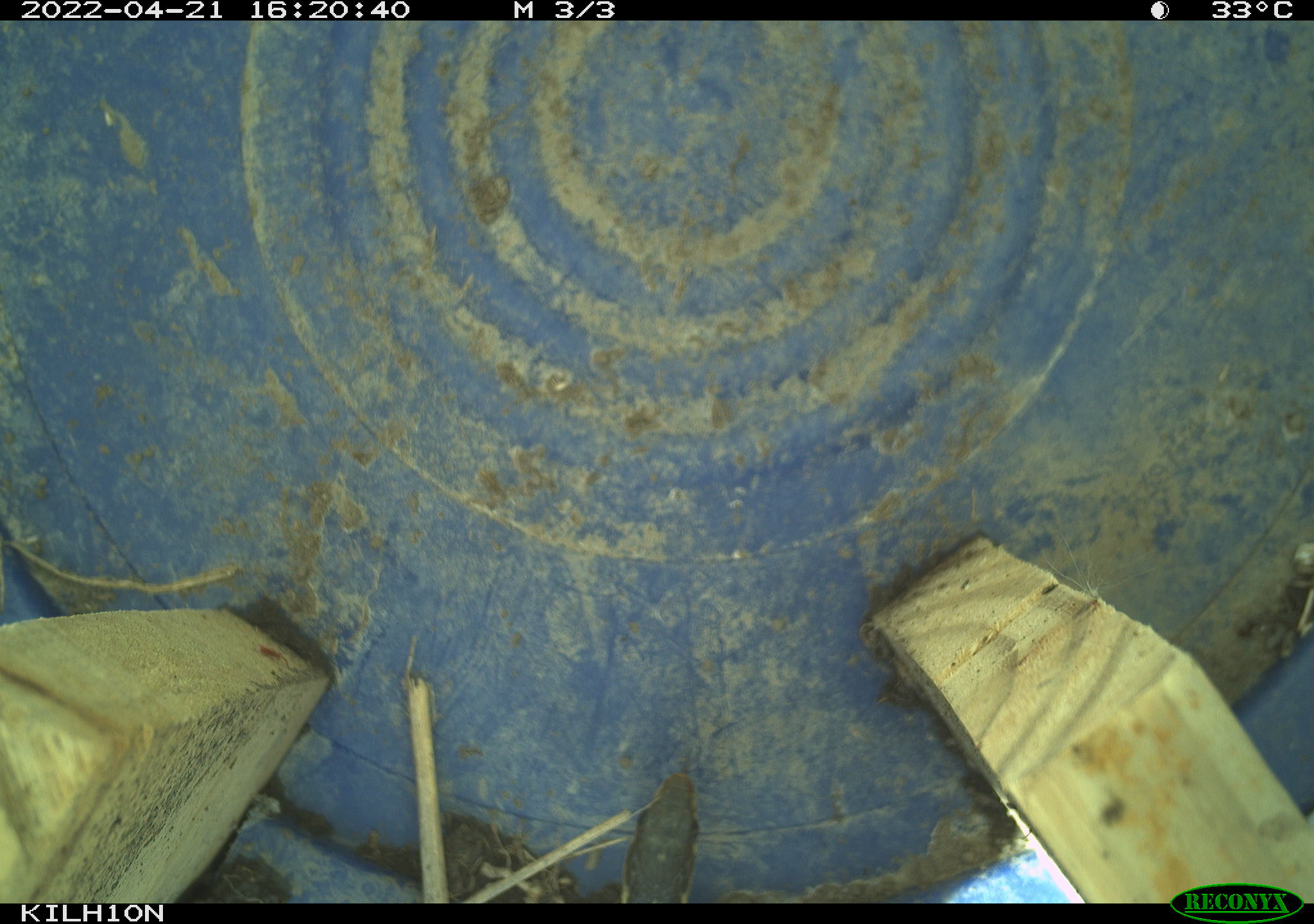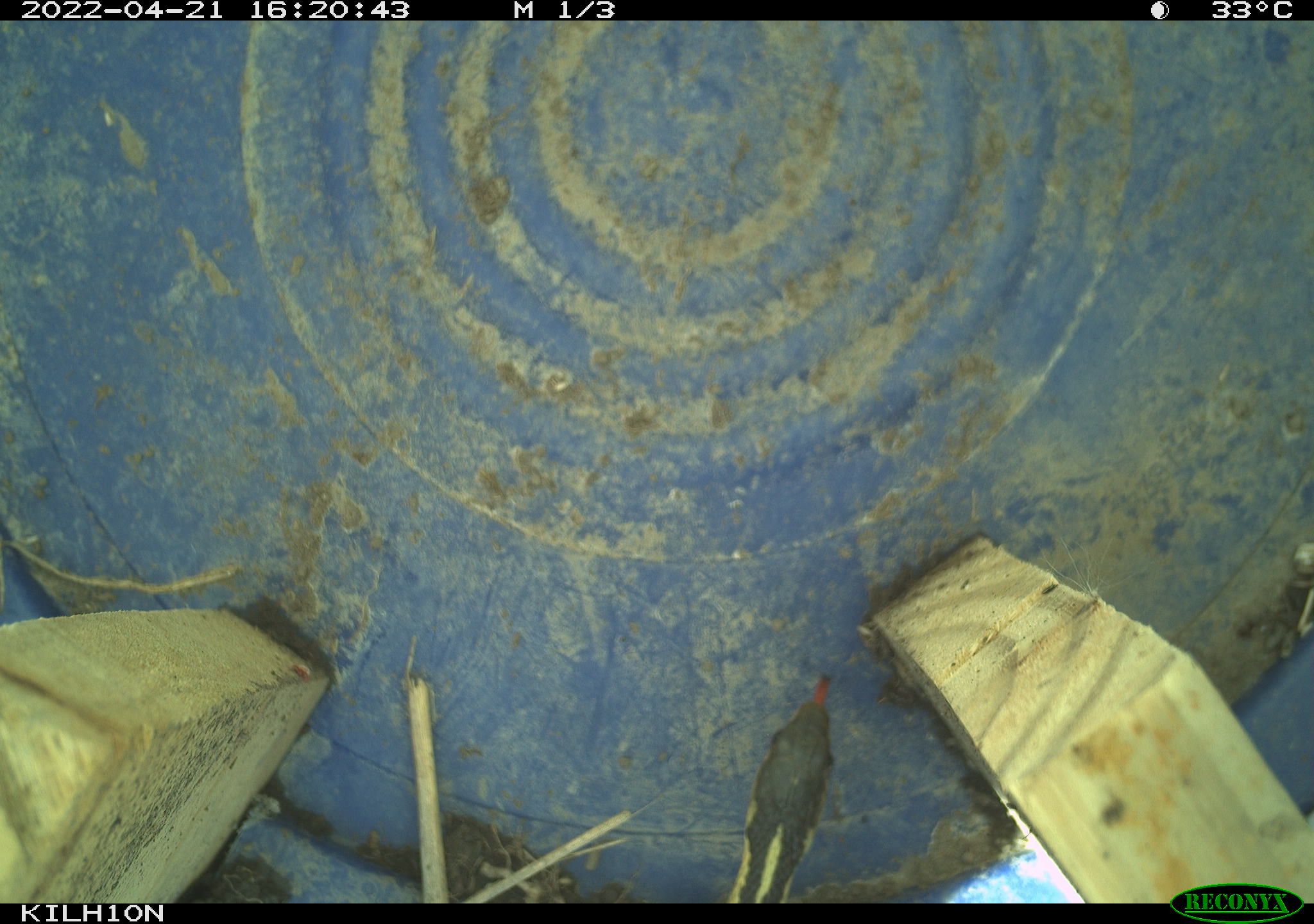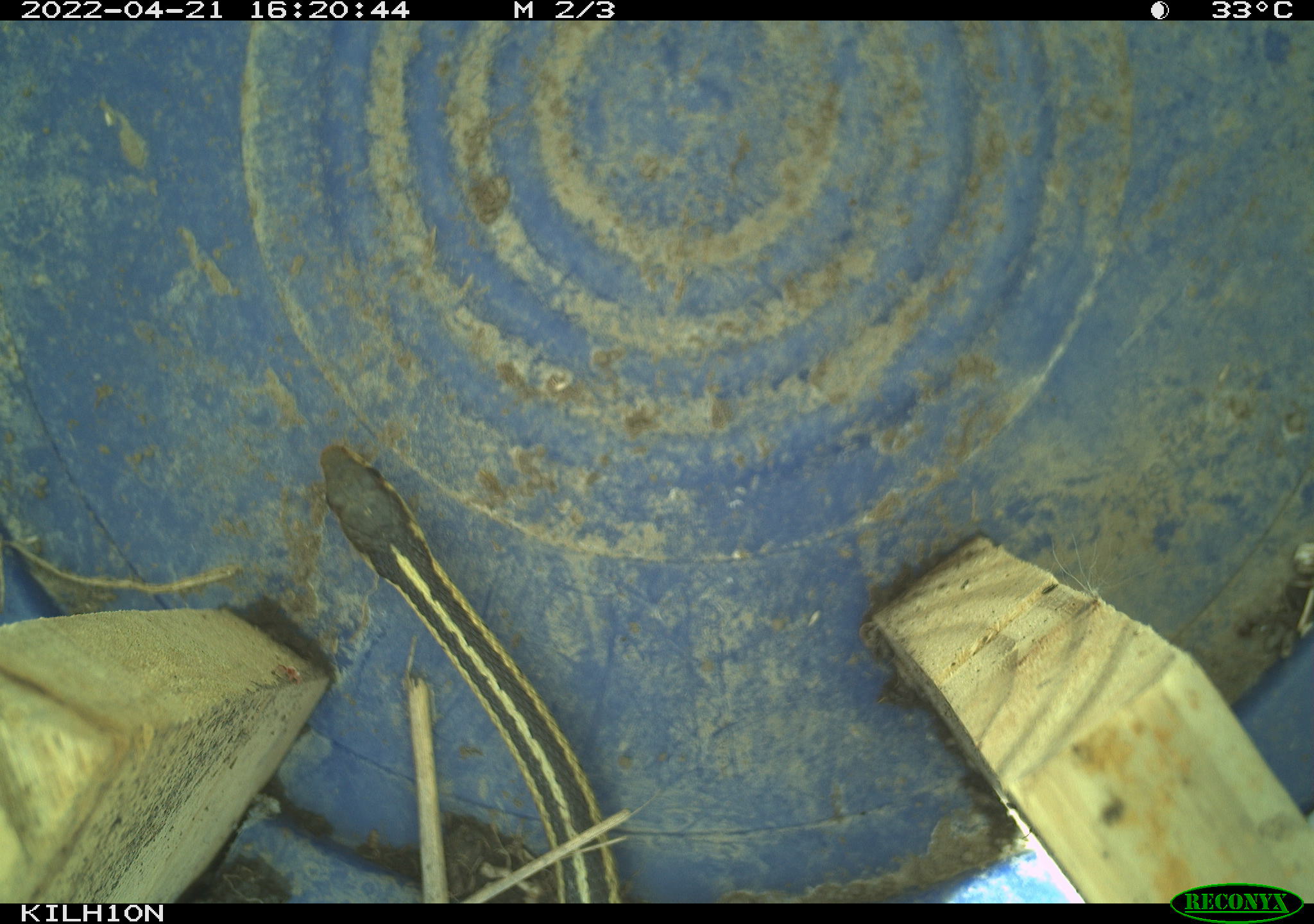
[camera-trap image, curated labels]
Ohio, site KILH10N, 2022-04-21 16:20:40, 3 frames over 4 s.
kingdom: Animalia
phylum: Chordata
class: Reptilia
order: Squamata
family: Colubridae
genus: Thamnophis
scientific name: Thamnophis sirtalis sirtalis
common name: eastern gartersnake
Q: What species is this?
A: Eastern gartersnake (Thamnophis sirtalis sirtalis).